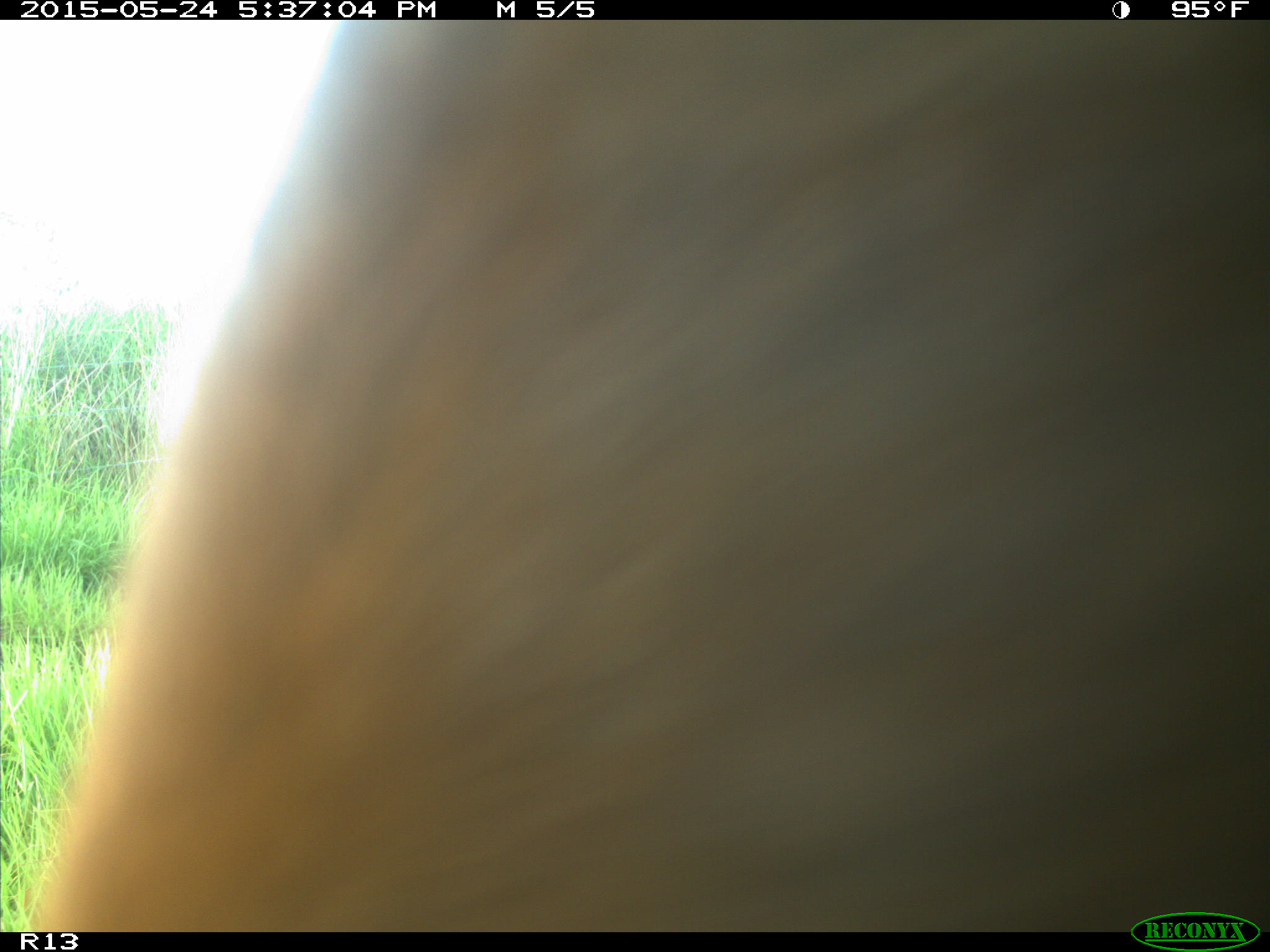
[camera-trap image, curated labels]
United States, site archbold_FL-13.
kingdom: Animalia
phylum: Chordata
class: Mammalia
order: Artiodactyla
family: Bovidae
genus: Bos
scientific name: Bos taurus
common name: domestic cow